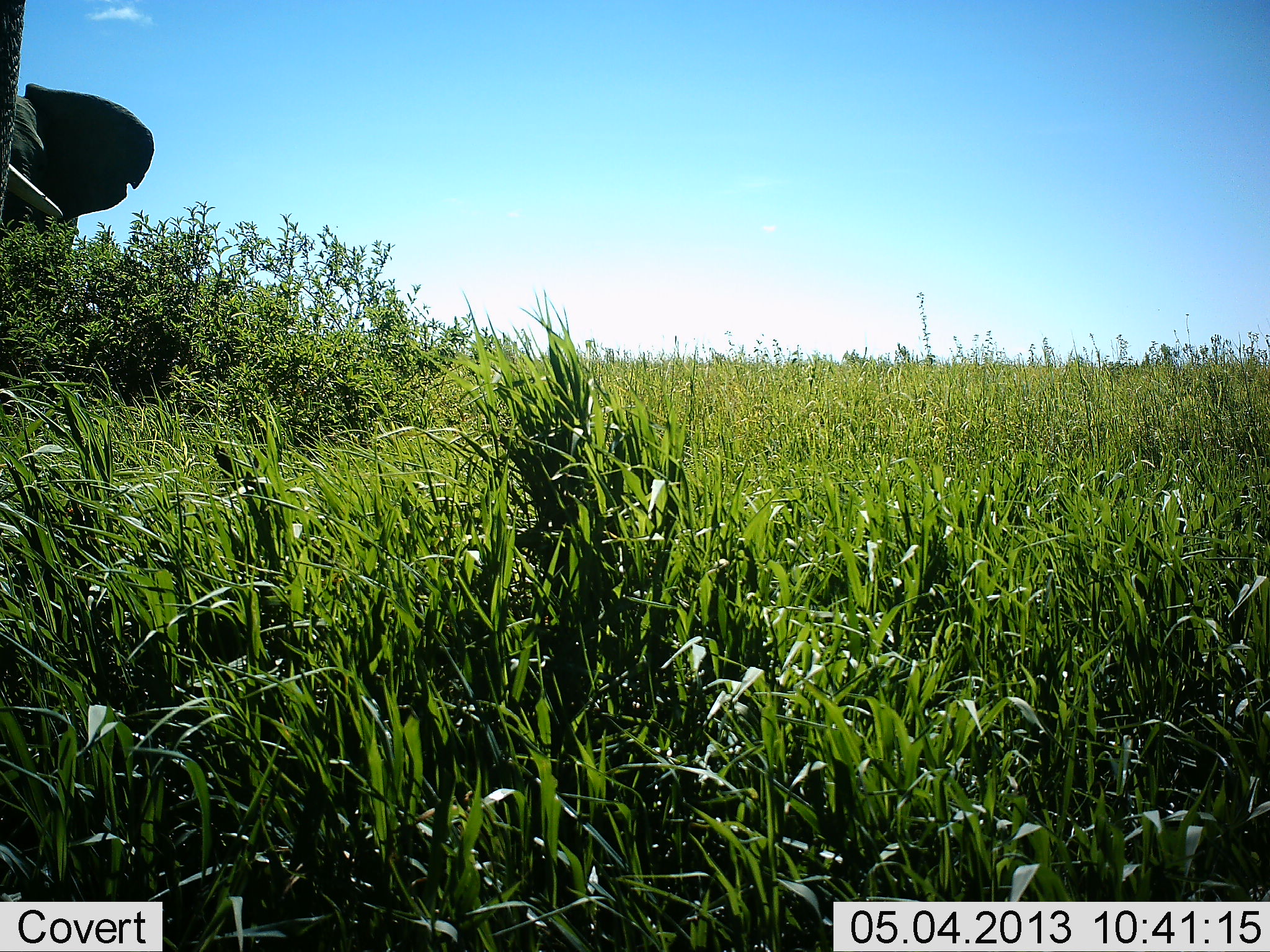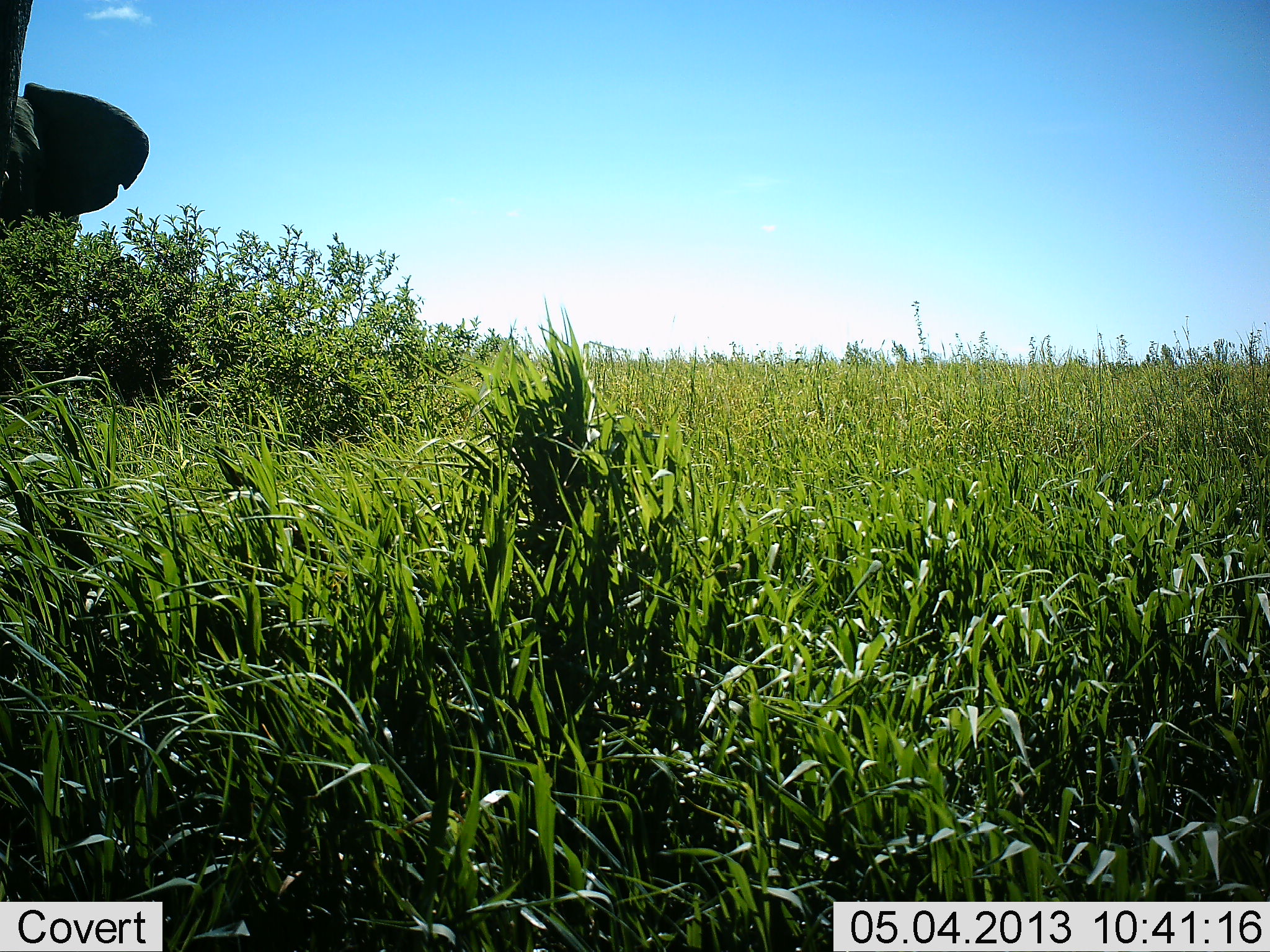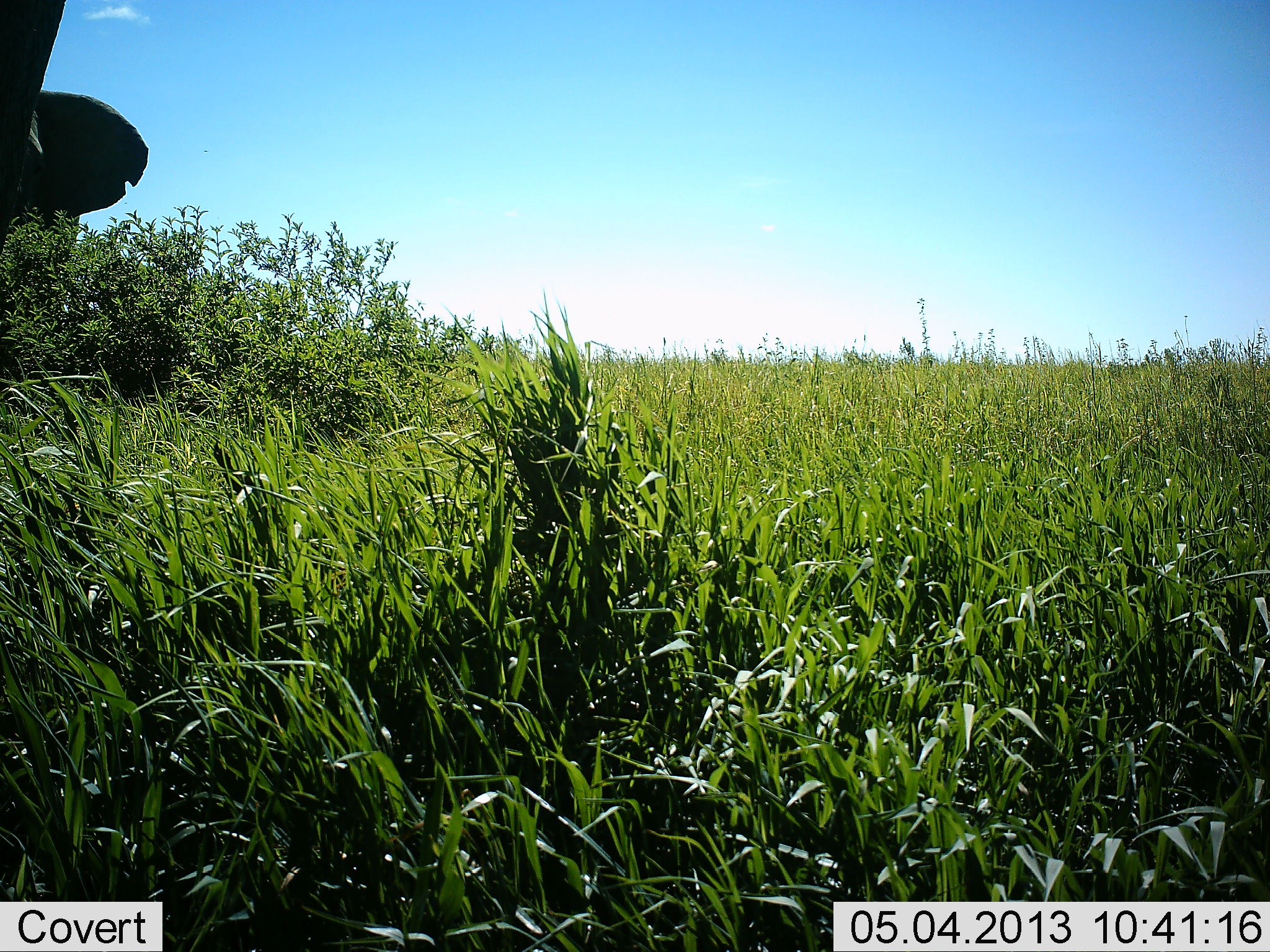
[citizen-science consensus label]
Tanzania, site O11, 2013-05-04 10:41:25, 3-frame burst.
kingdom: Animalia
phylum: Chordata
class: Mammalia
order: Proboscidea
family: Elephantidae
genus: Loxodonta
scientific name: Loxodonta africana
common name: african bush elephant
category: elephant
Elephant (african bush elephant) (Loxodonta africana), count 2. Behavior (volunteer vote fractions): standing 70%, resting 0%, moving 20%, interacting 0%. Young present (vote fraction): 0%. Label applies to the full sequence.